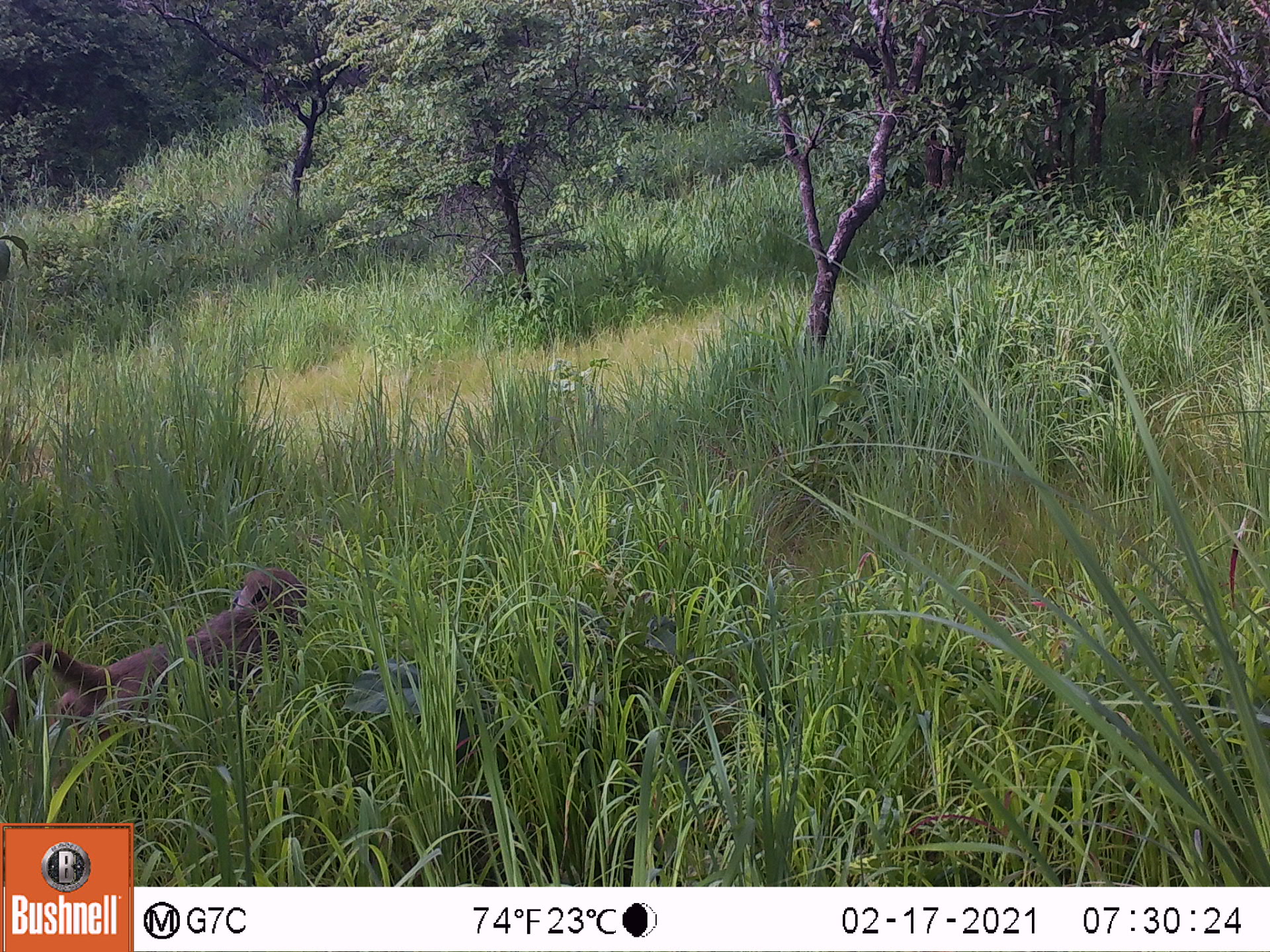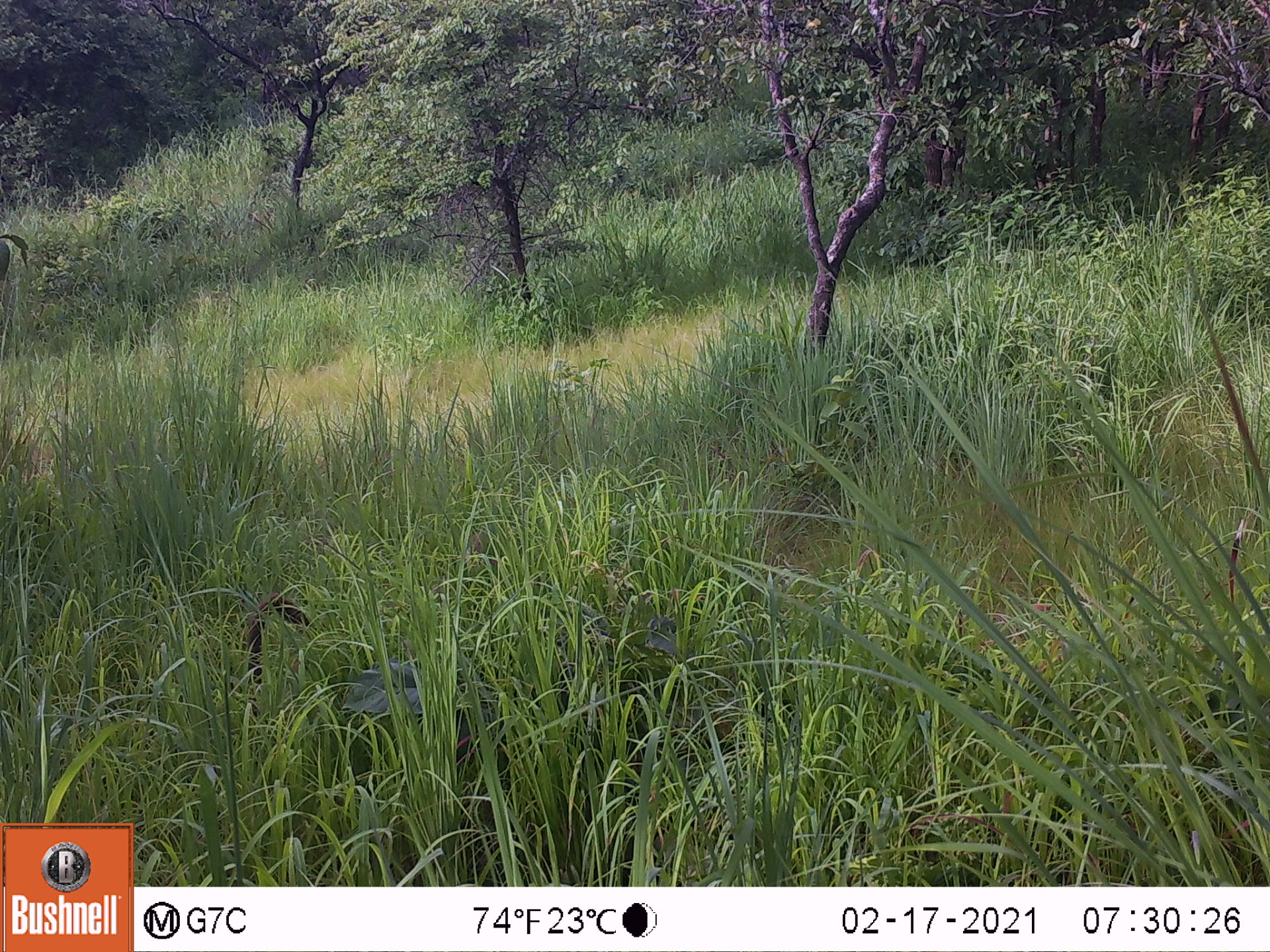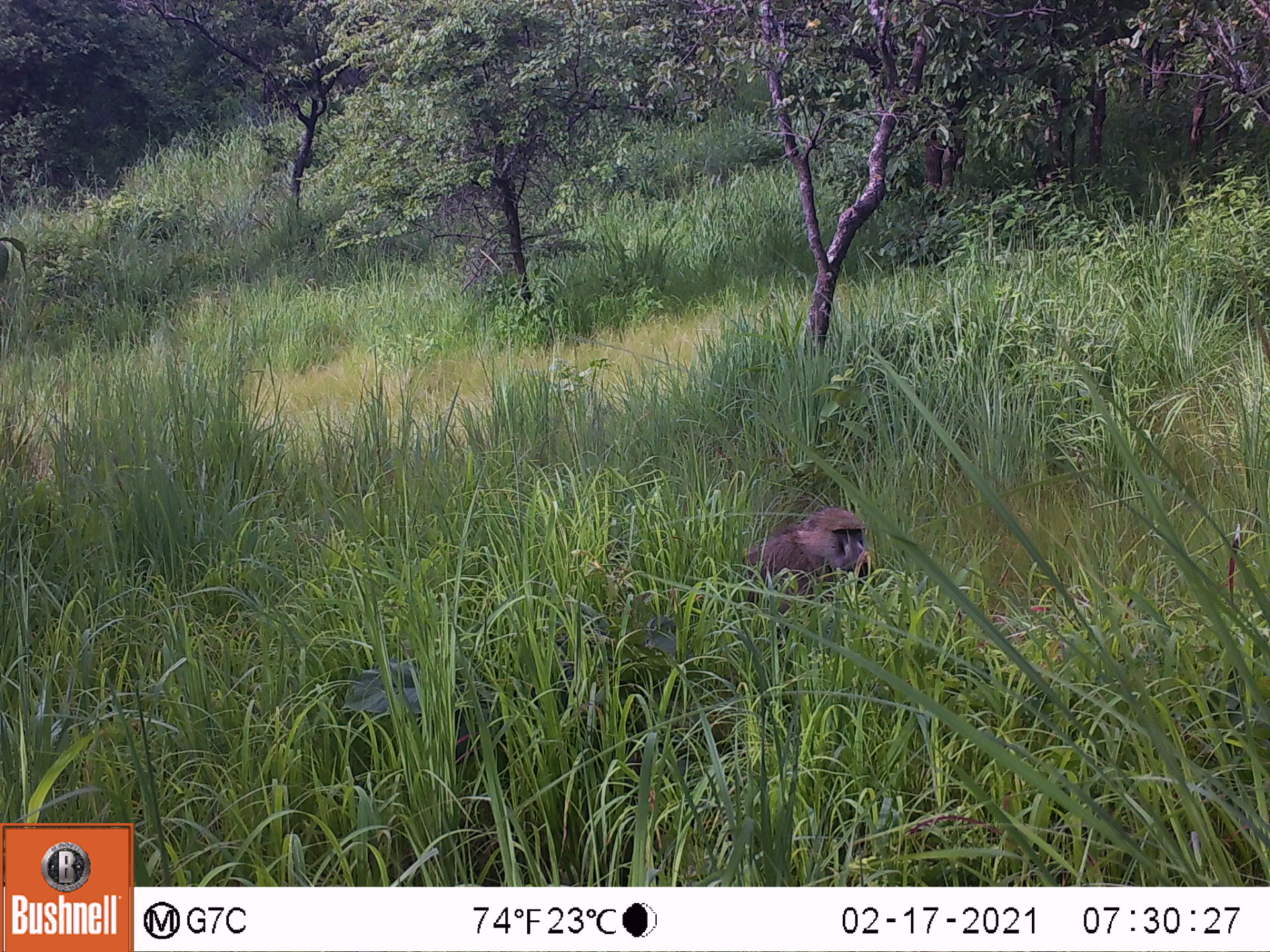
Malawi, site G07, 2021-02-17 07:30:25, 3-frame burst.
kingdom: Animalia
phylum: Chordata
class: Mammalia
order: Primates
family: Cercopithecidae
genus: Papio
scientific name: Papio cynocephalus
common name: yellow baboon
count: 1